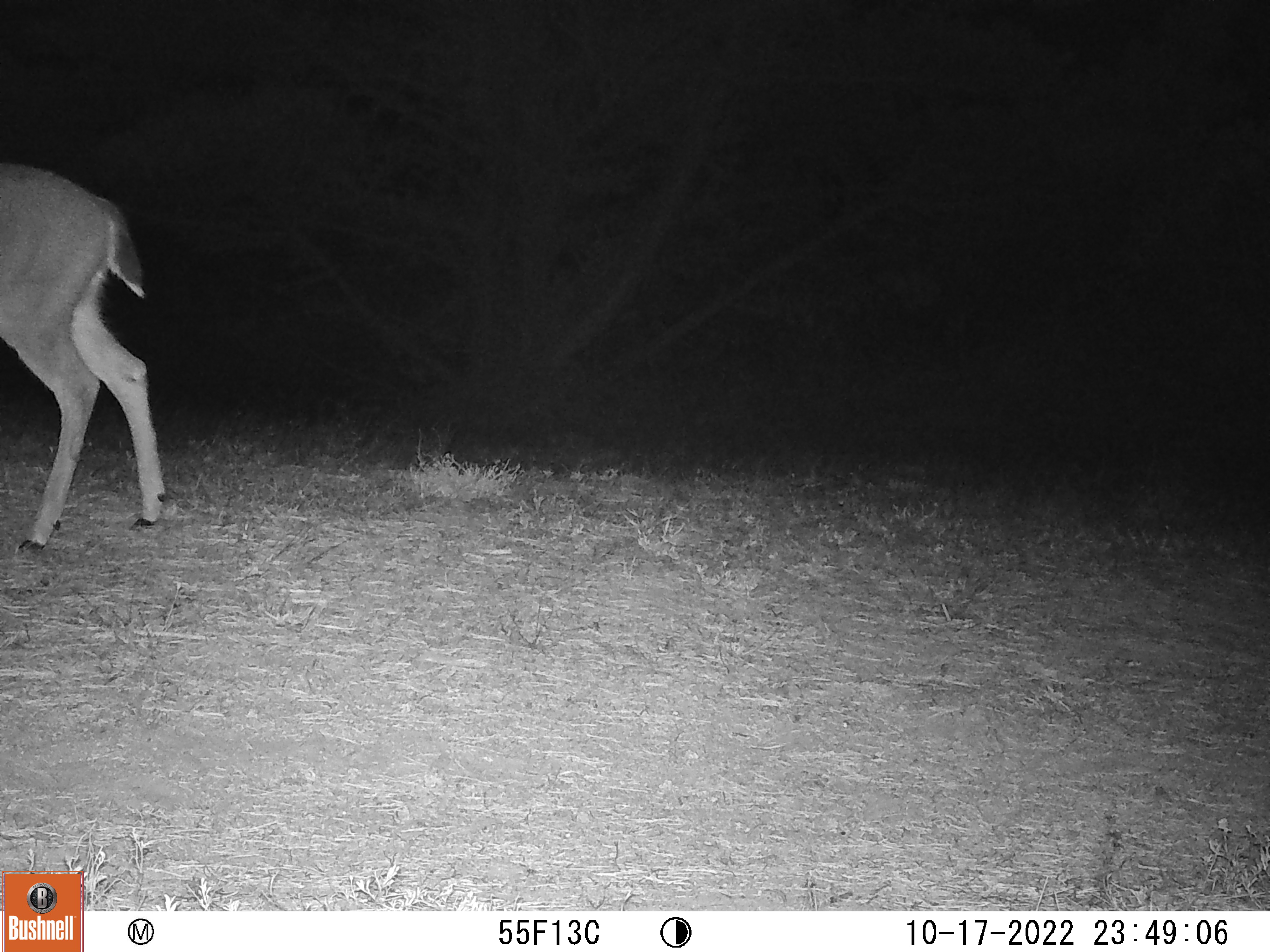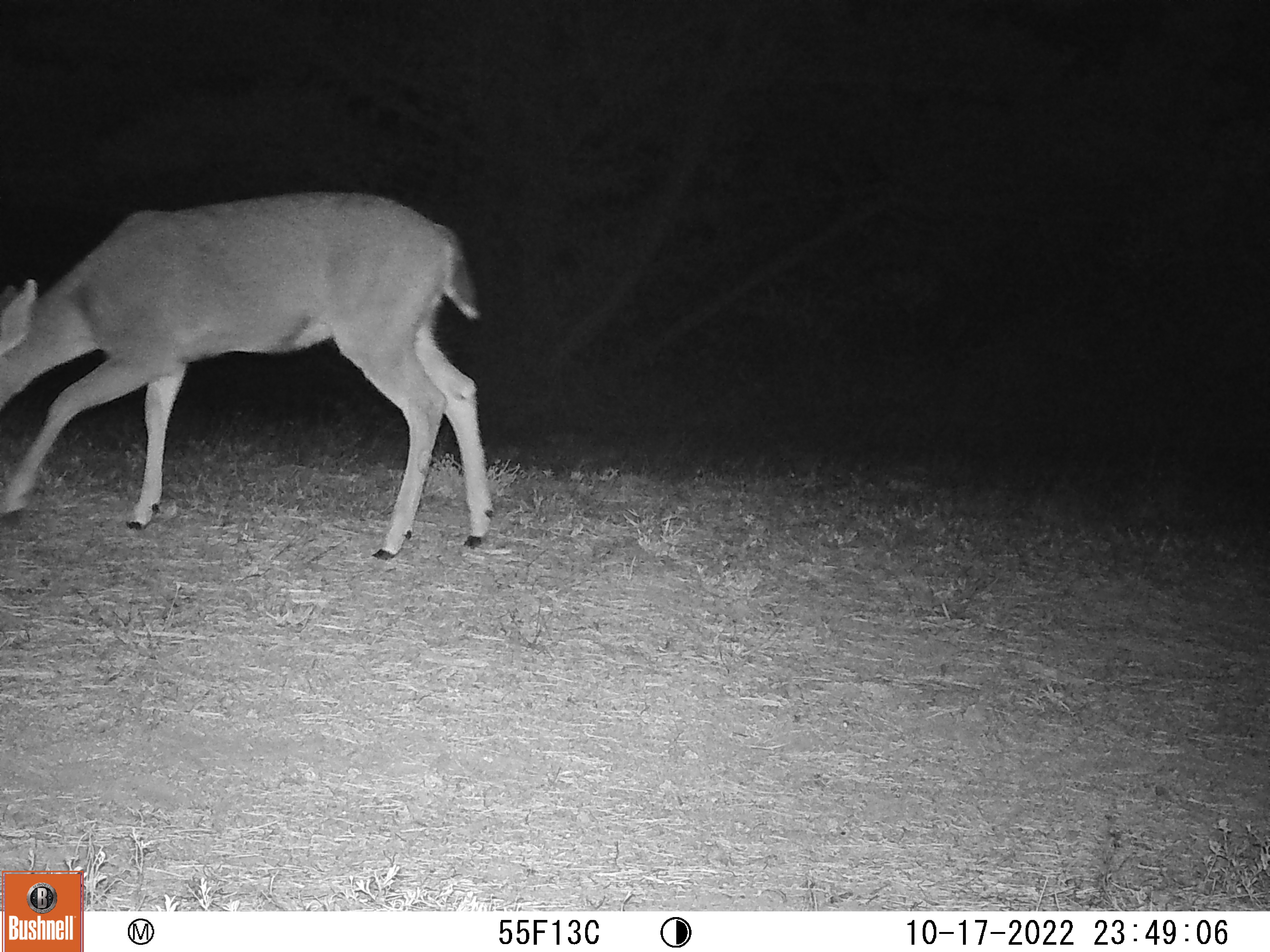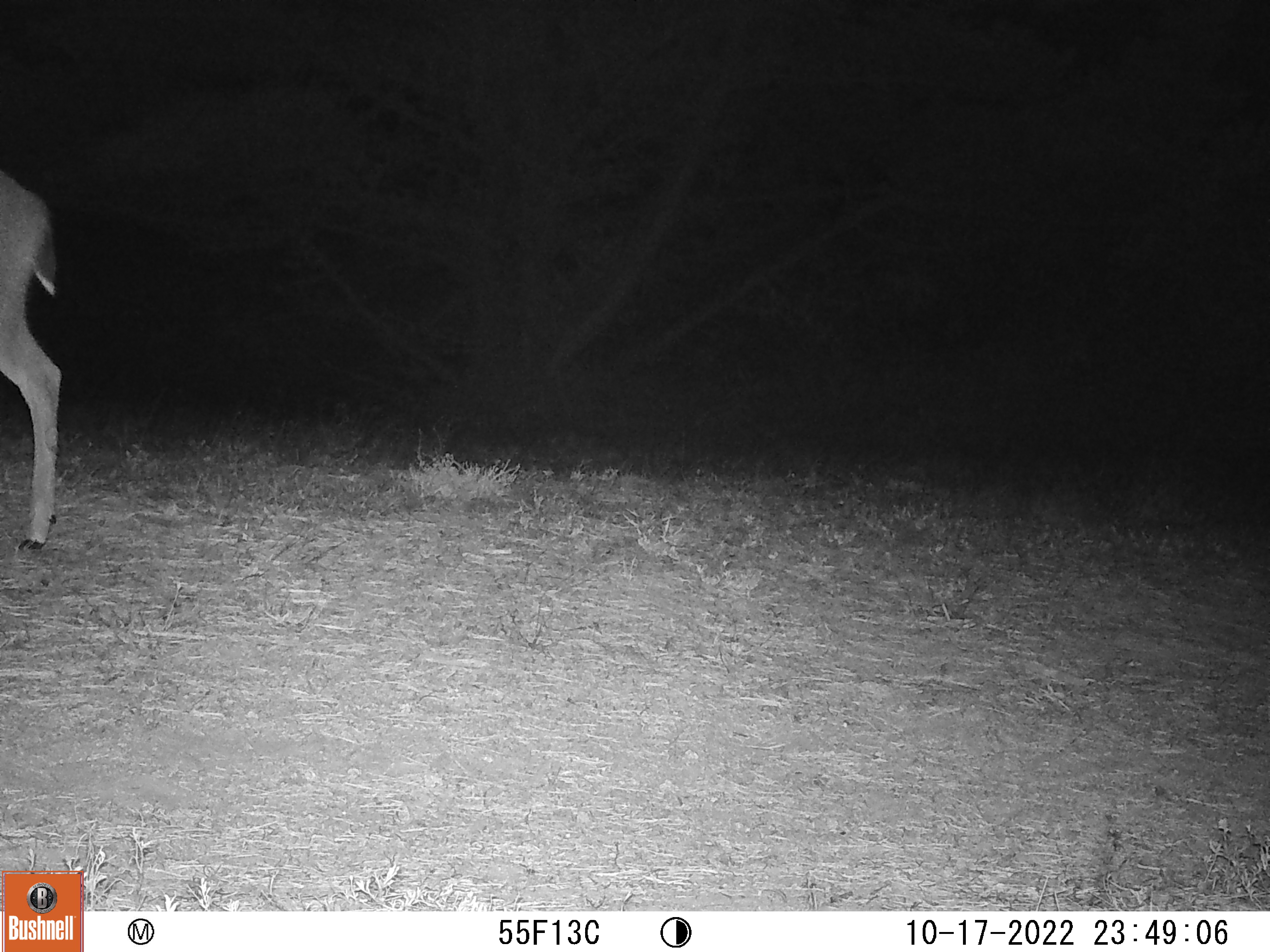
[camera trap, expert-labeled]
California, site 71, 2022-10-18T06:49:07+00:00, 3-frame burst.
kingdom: Animalia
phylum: Chordata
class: Mammalia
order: Artiodactyla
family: Cervidae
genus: Odocoileus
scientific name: Odocoileus hemionus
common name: mule deer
Mule deer (Odocoileus hemionus).